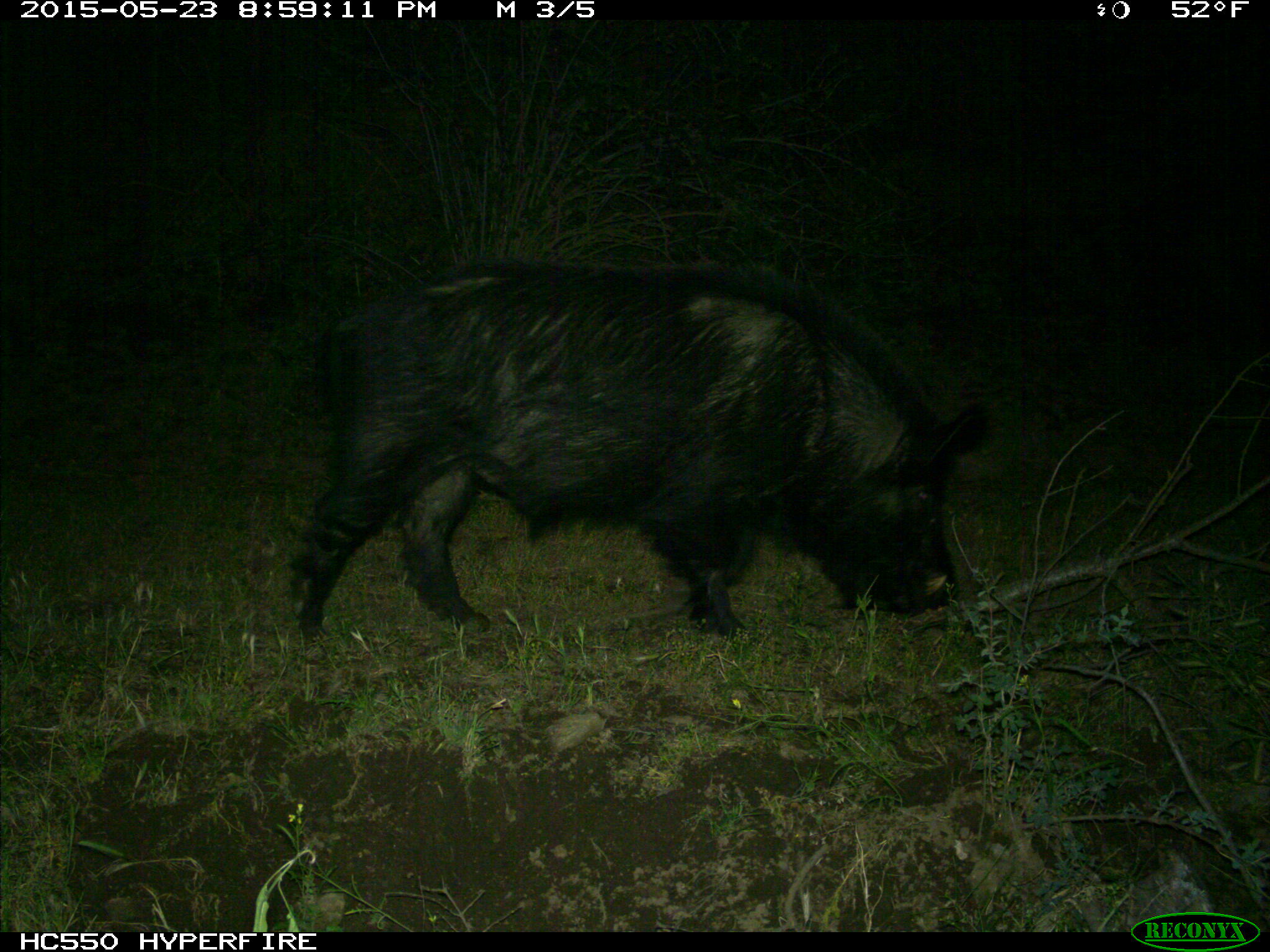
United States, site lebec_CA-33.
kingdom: Animalia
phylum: Chordata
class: Mammalia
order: Artiodactyla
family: Suidae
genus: Sus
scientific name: Sus scrofa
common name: wild boar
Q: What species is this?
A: Sus scrofa (wild boar).